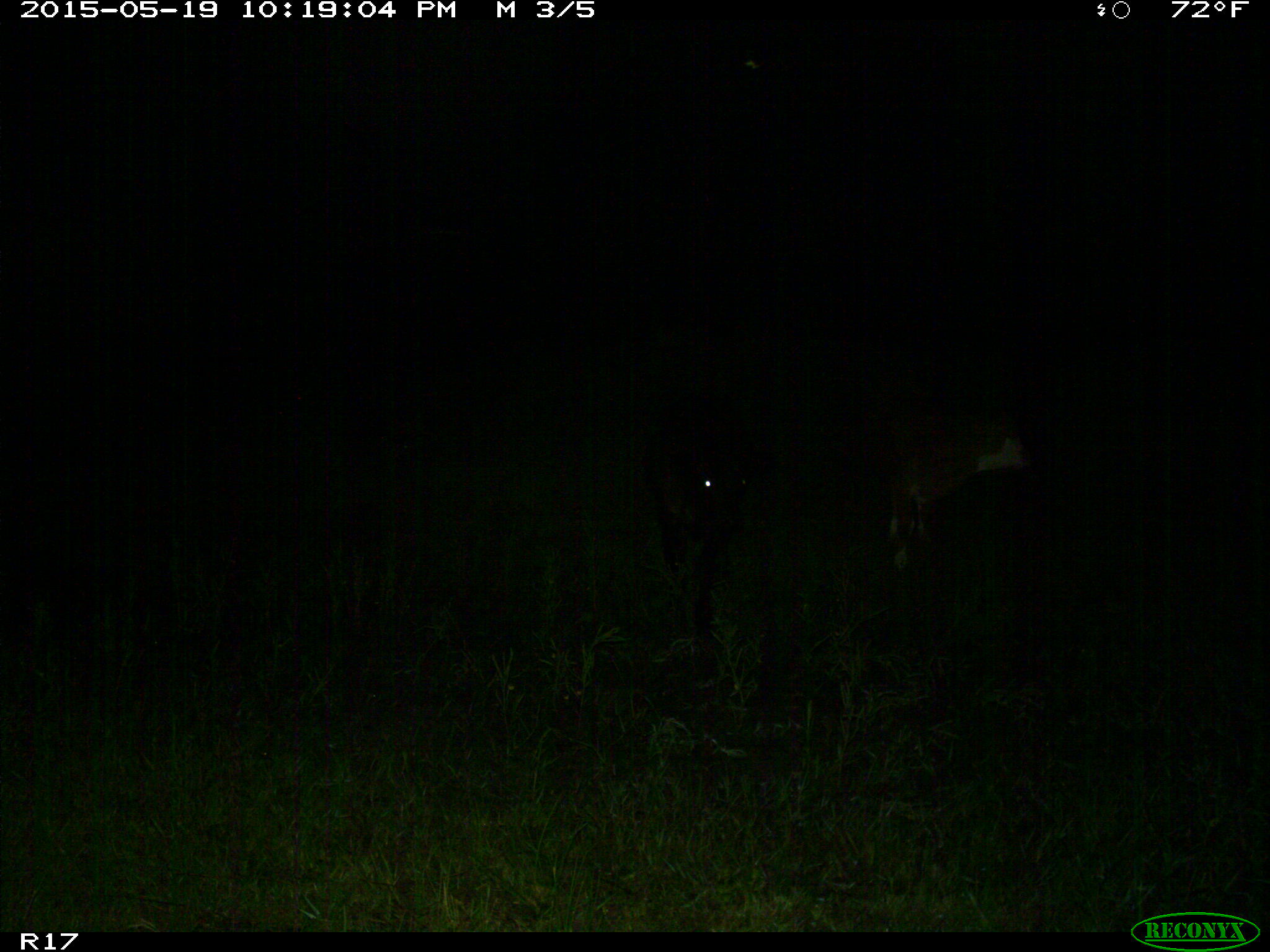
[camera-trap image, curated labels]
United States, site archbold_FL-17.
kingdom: Animalia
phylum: Chordata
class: Mammalia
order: Artiodactyla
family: Bovidae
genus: Bos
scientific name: Bos taurus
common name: domestic cow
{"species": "Bos taurus (domestic cow)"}